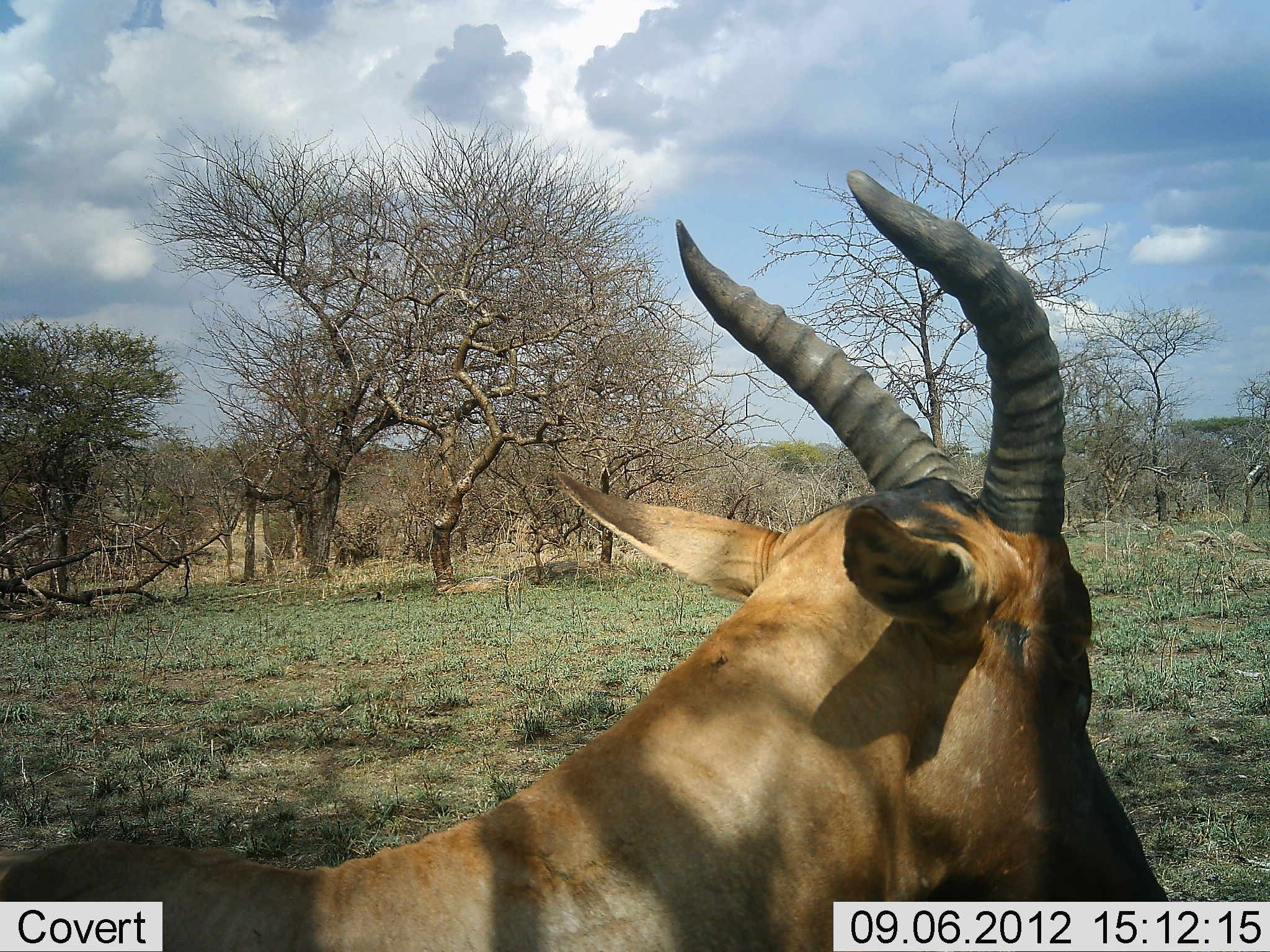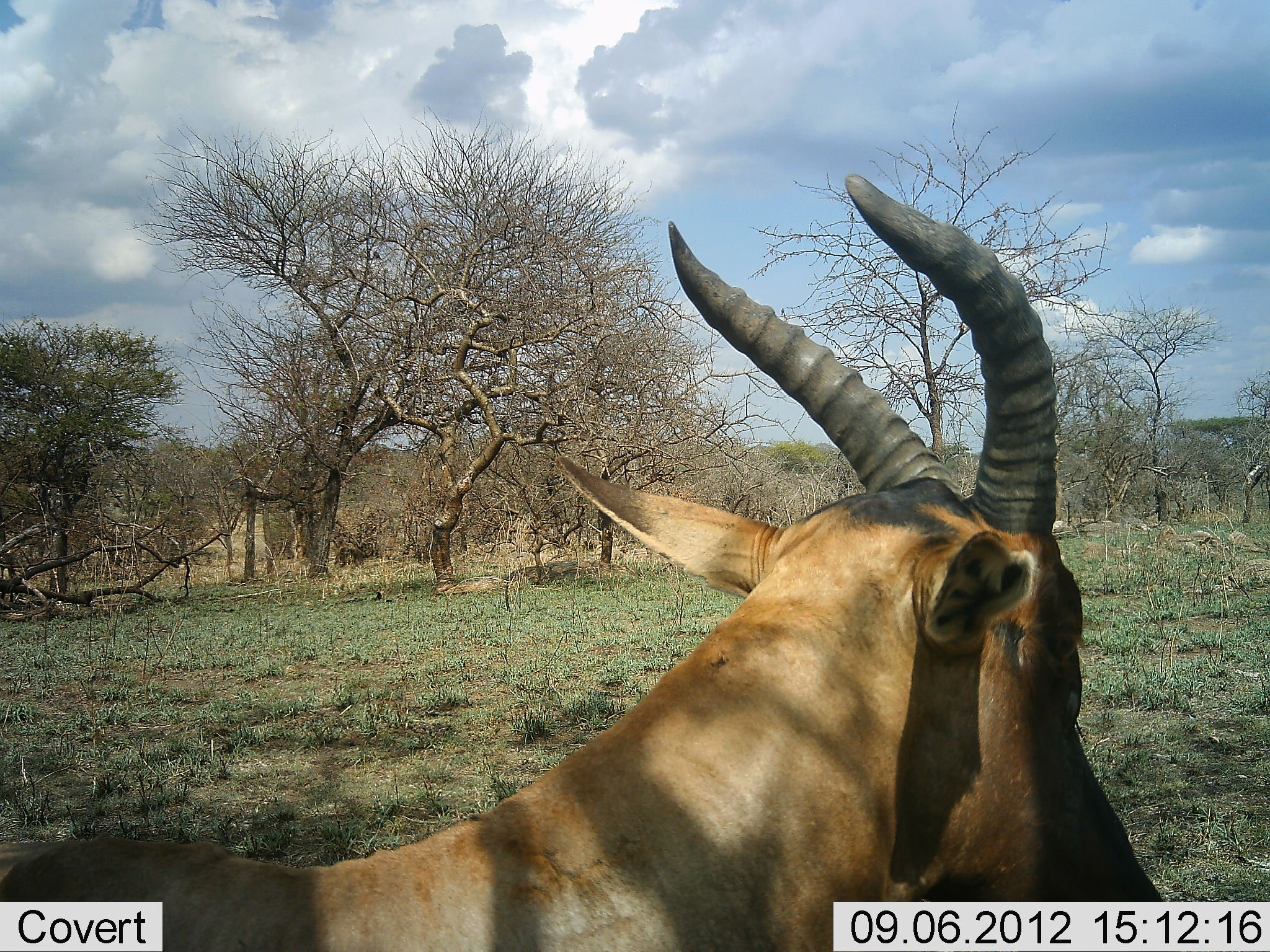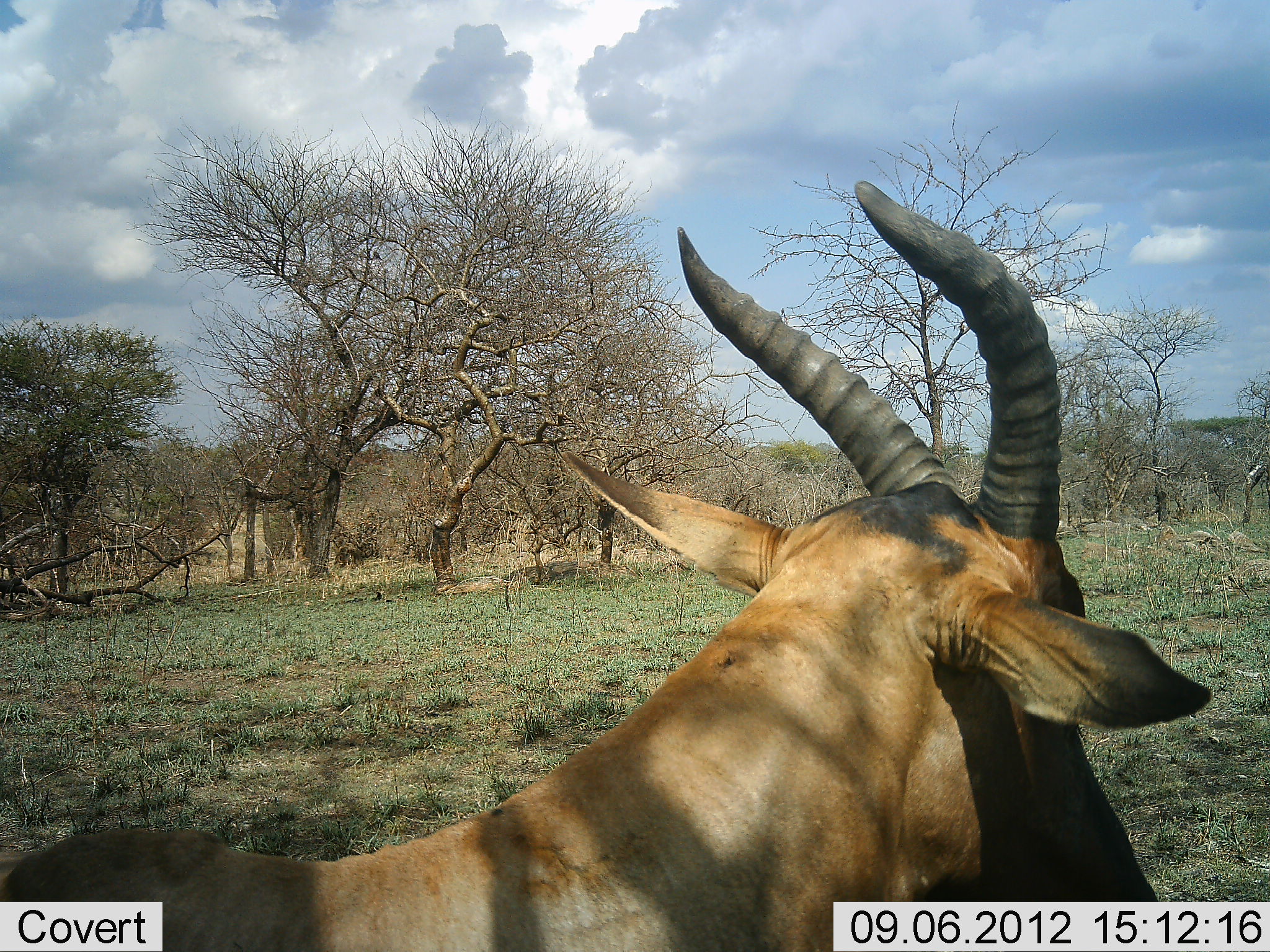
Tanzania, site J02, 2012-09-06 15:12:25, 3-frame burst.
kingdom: Animalia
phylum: Chordata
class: Mammalia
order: Artiodactyla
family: Bovidae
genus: Alcelaphus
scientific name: Alcelaphus buselaphus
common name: hartebeest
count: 1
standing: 80%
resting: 20%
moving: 0%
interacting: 0%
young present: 0%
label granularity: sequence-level